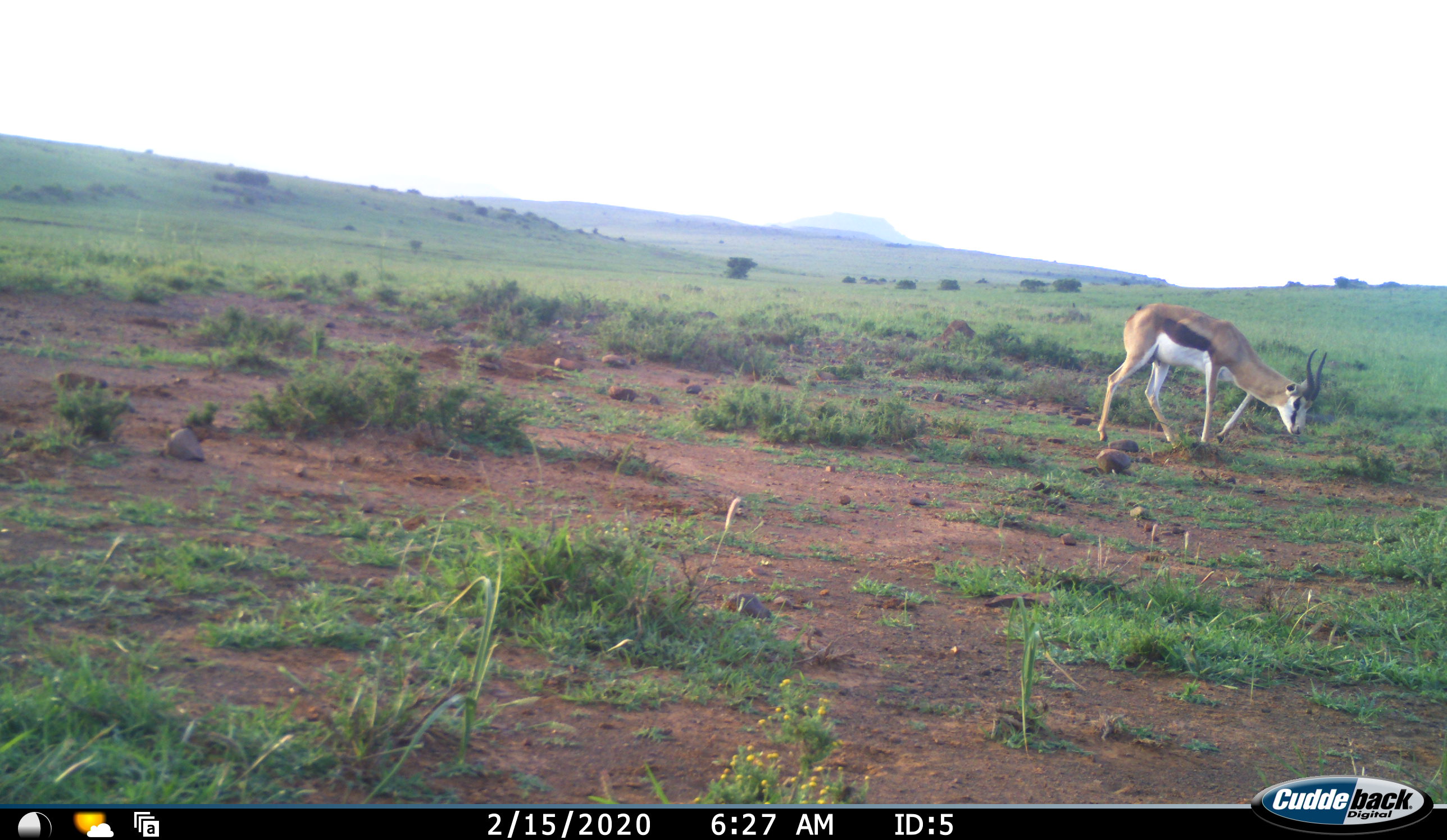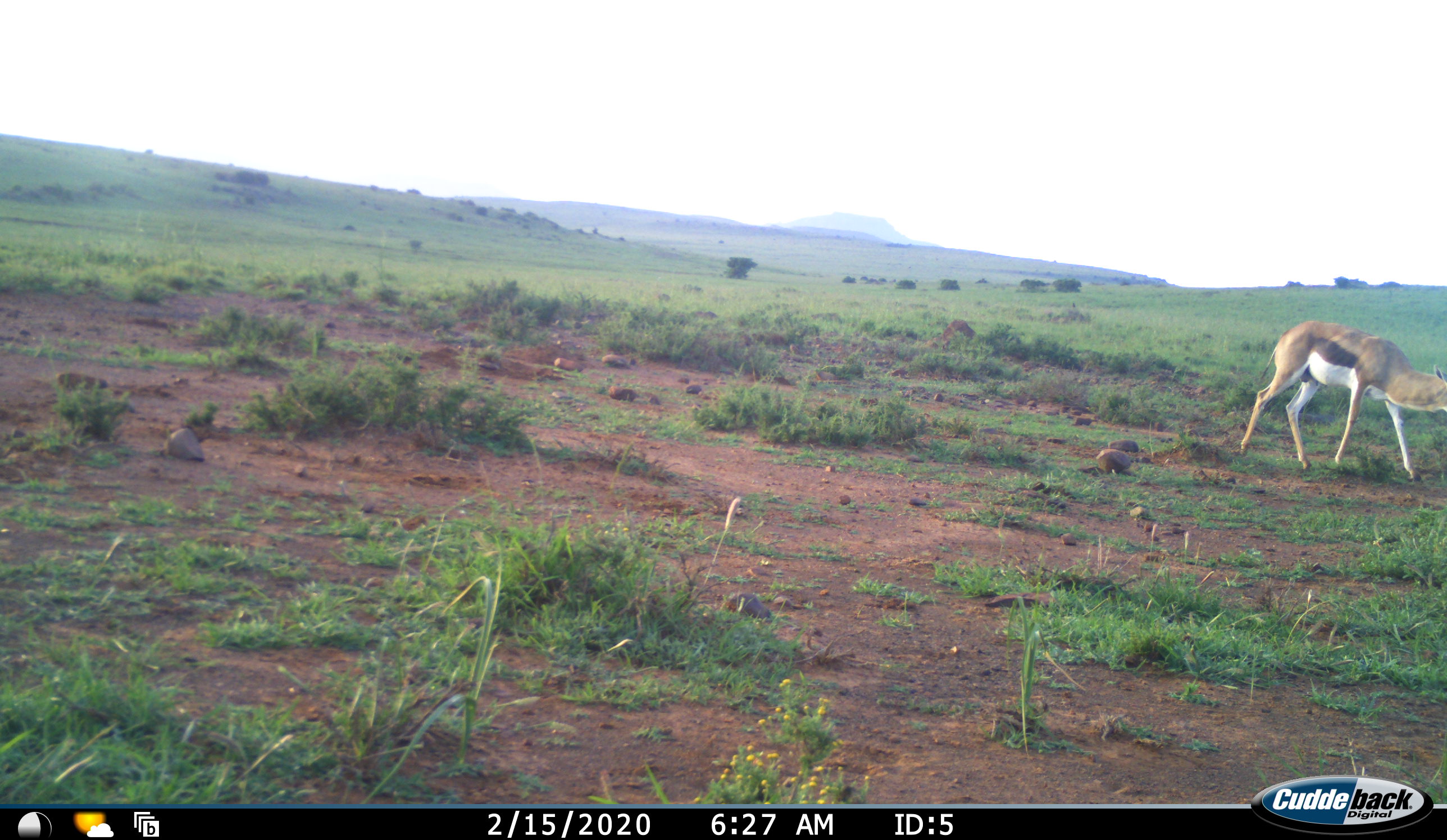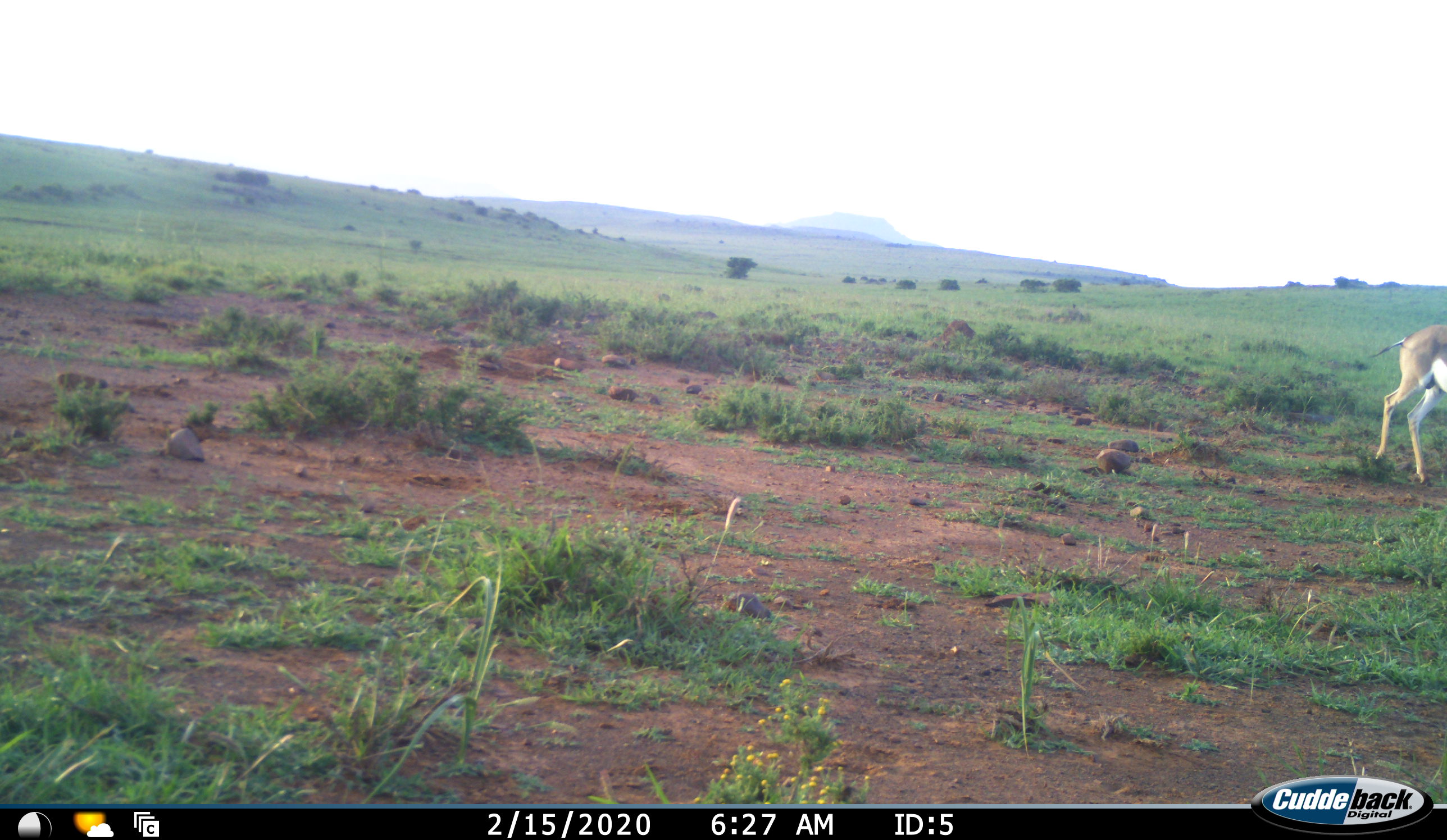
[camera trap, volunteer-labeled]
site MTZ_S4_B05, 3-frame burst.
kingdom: Animalia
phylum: Chordata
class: Mammalia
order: Artiodactyla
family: Bovidae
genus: Antidorcas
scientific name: Antidorcas marsupialis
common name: springbok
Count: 1.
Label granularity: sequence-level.